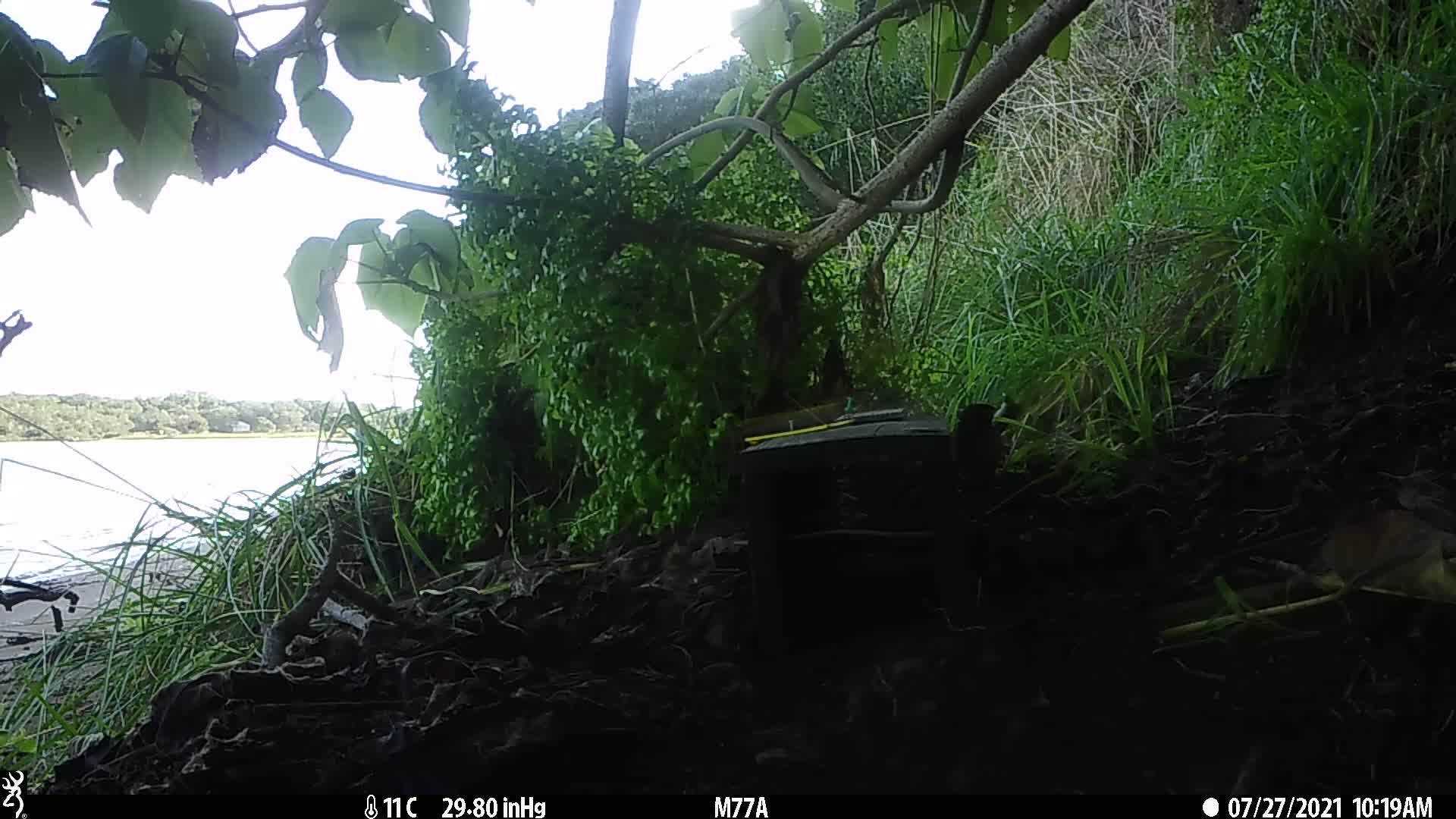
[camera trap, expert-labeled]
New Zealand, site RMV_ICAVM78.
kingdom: Animalia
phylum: Chordata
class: Aves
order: Passeriformes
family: Sturnidae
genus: Acridotheres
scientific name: Acridotheres tristis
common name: common myna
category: myna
Myna (common myna) (Acridotheres tristis).